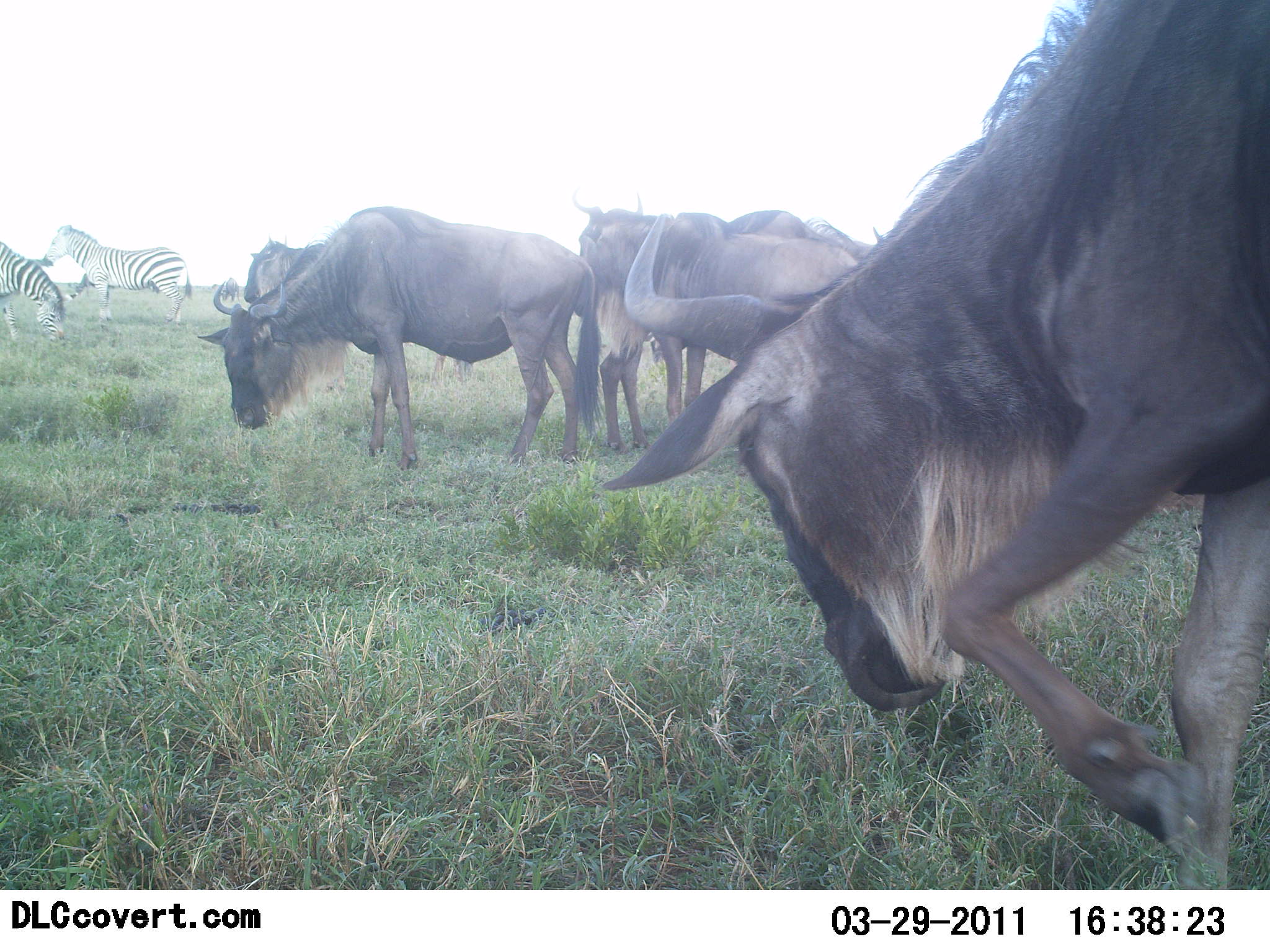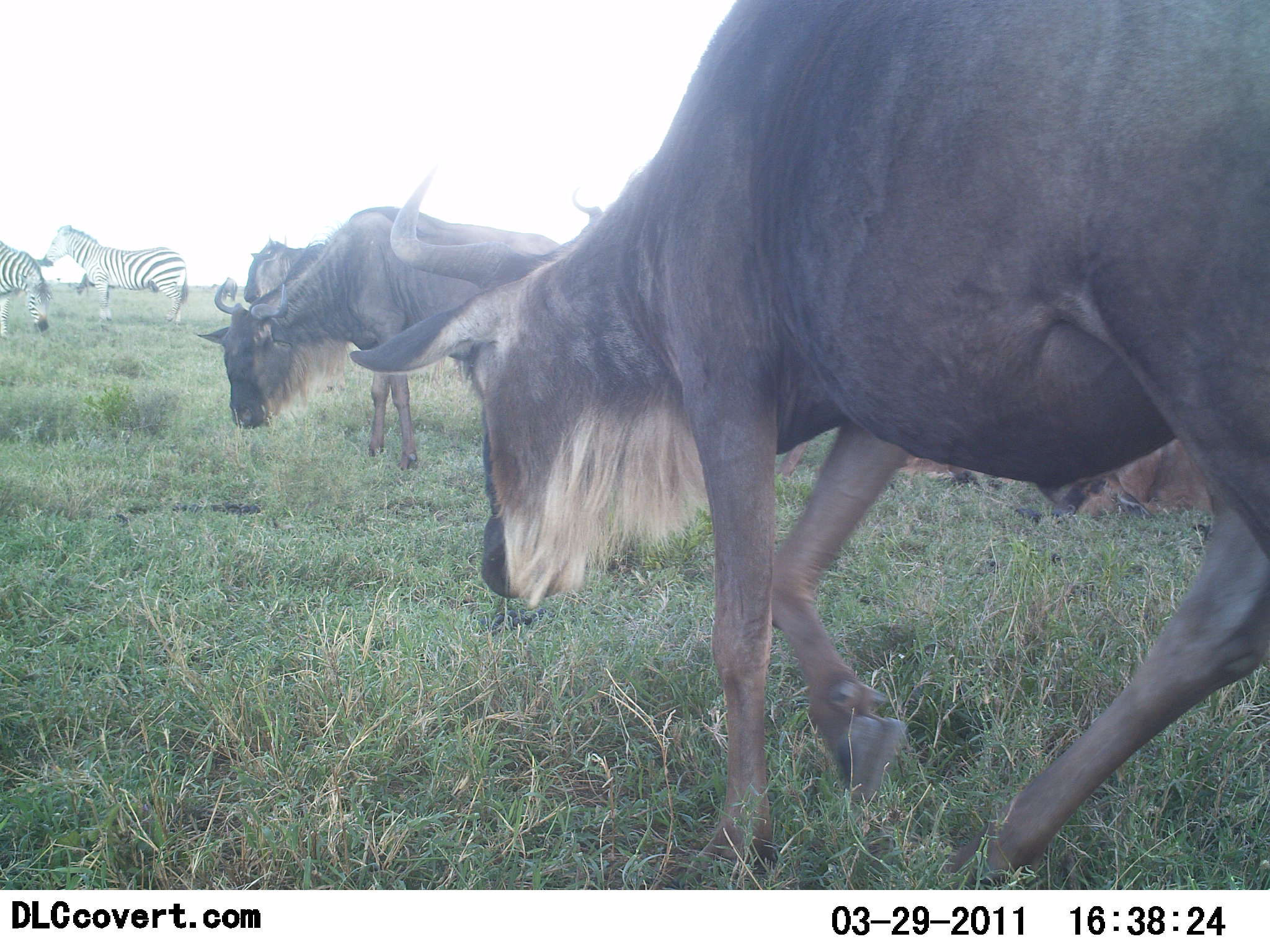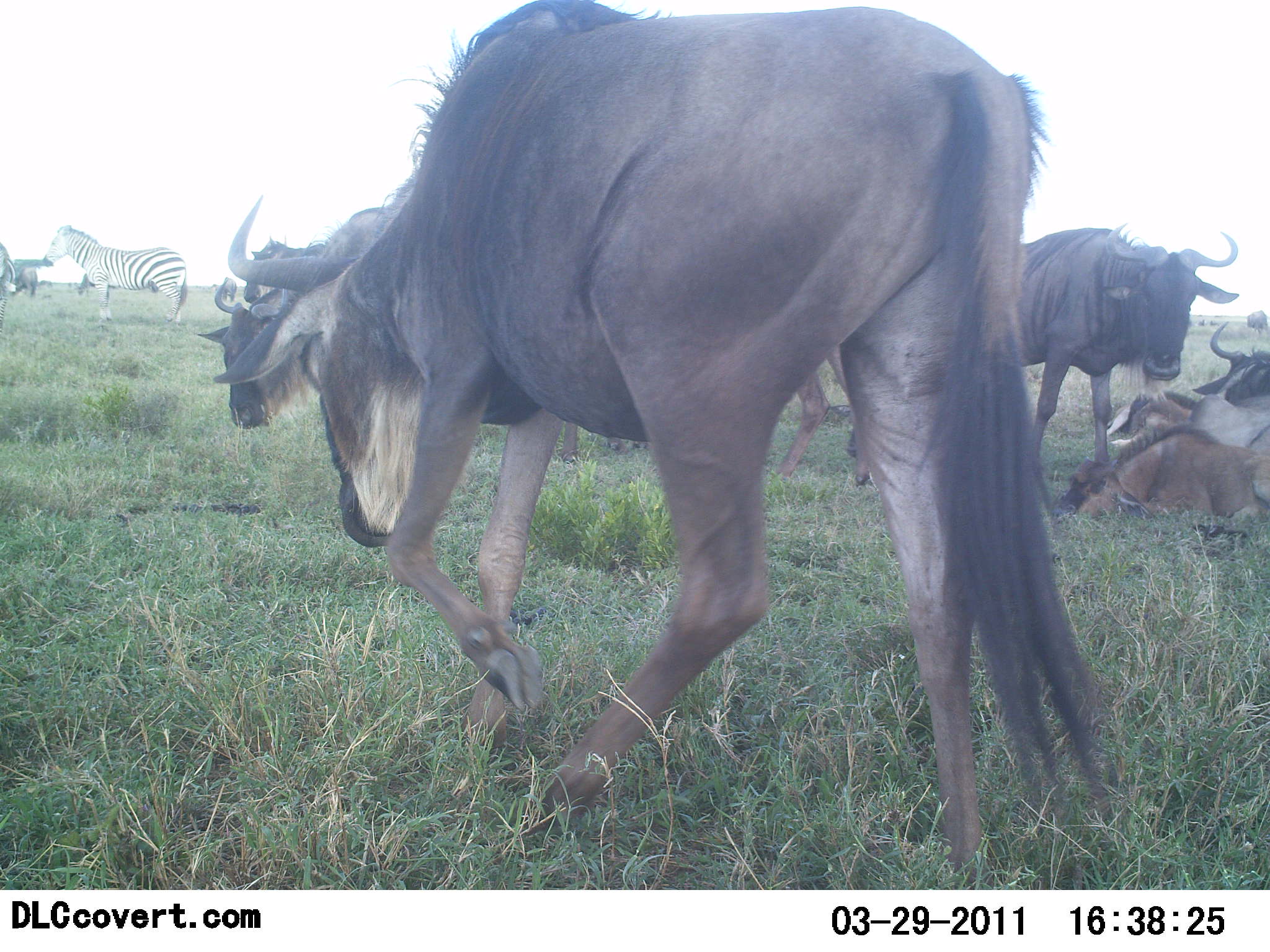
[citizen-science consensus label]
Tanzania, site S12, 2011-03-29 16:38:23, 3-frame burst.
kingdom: Animalia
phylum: Chordata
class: Mammalia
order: Artiodactyla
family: Bovidae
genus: Connochaetes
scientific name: Connochaetes taurinus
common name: blue wildebeest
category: wildebeest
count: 7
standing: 55%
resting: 91%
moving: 82%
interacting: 27%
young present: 36%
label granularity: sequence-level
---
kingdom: Animalia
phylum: Chordata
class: Mammalia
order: Perissodactyla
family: Equidae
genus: Equus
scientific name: Equus quagga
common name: plains zebra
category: zebra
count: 2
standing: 91%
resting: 0%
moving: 18%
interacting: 0%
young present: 0%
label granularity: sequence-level